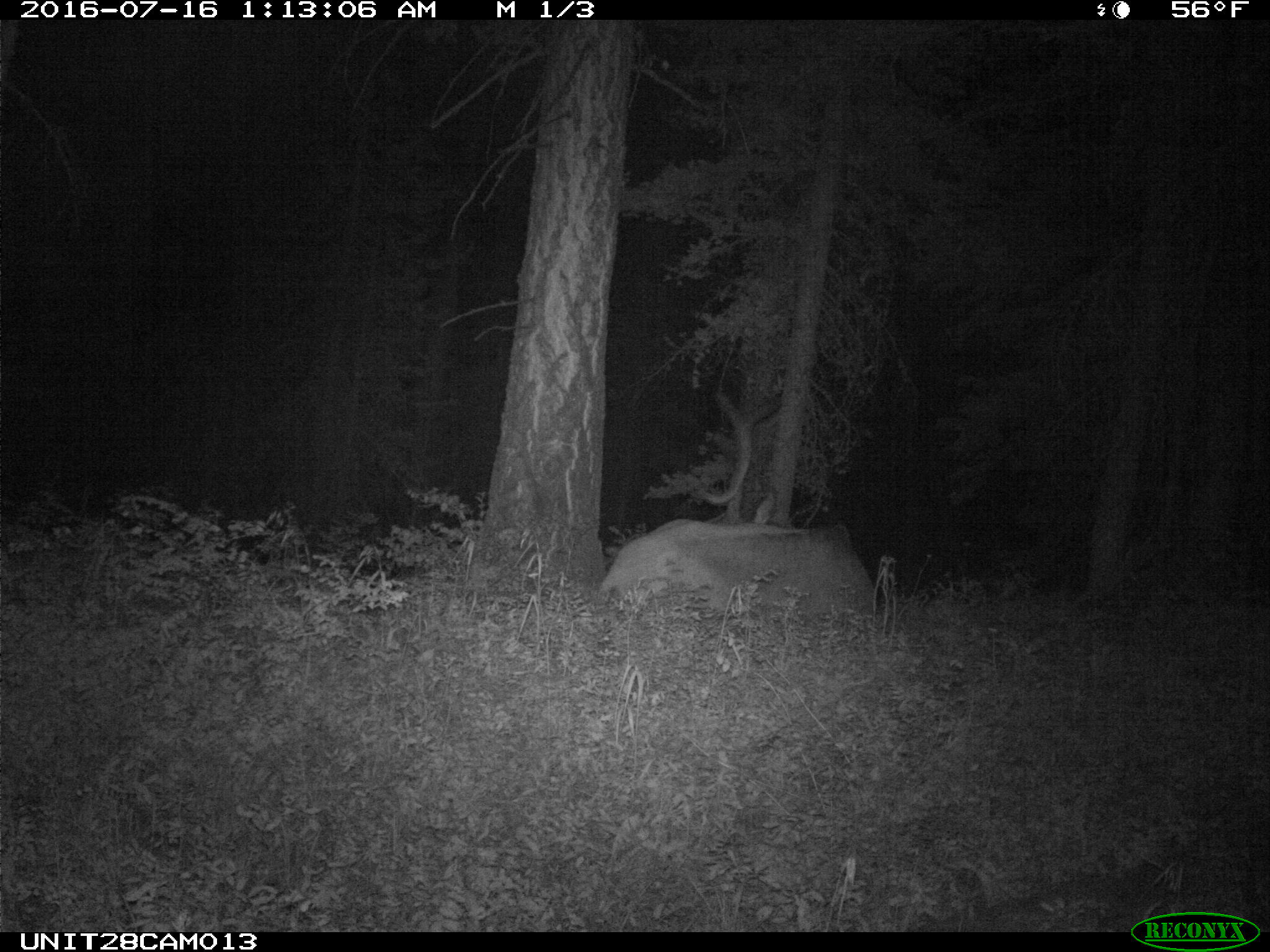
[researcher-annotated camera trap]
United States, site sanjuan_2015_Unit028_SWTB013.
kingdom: Animalia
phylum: Chordata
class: Mammalia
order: Artiodactyla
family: Cervidae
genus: Cervus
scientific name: Cervus elaphus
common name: red deer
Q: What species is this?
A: Cervus elaphus (red deer).